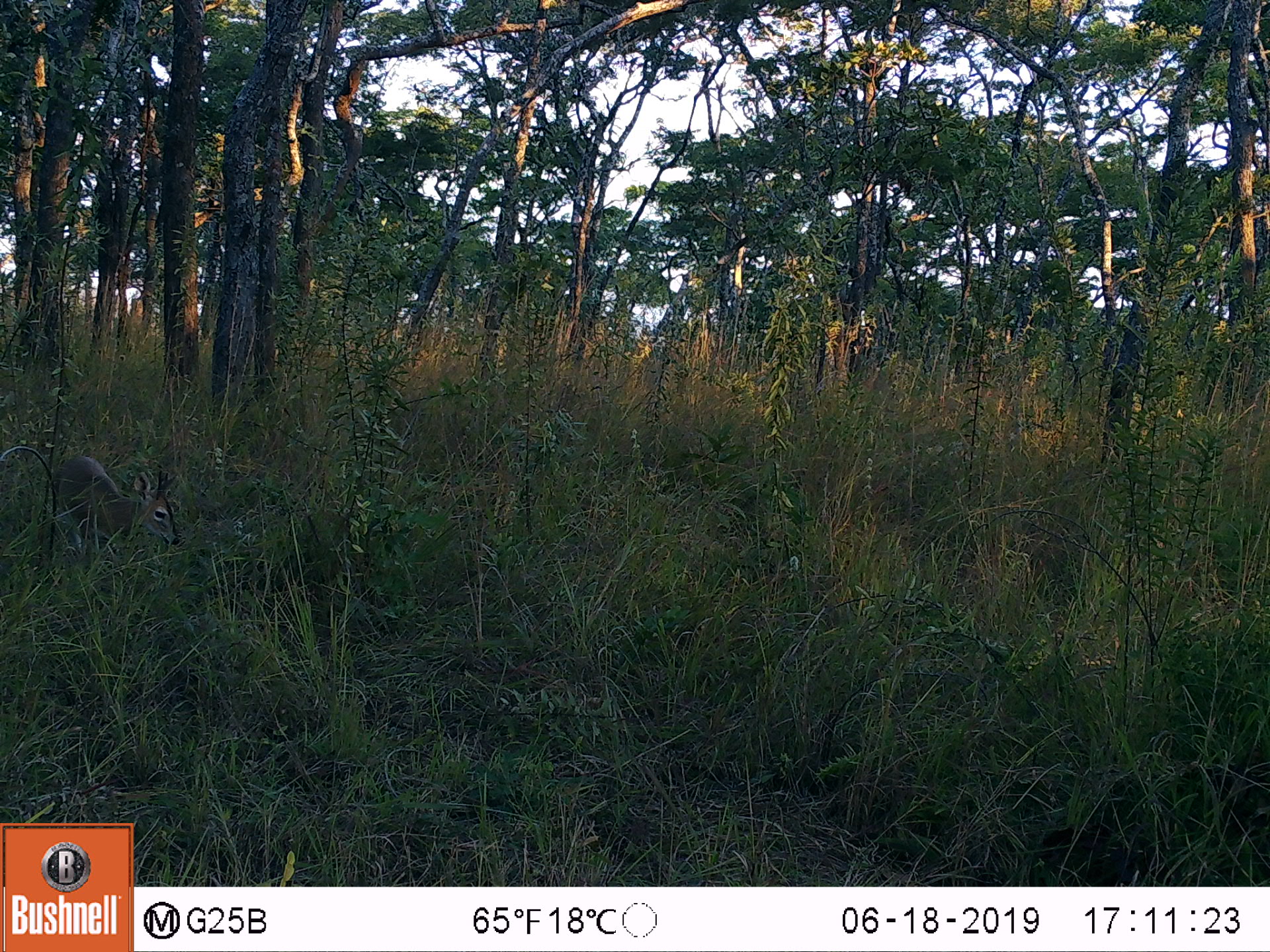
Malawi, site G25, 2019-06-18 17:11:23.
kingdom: Animalia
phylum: Chordata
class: Mammalia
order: Artiodactyla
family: Bovidae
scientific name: Antilopinae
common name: small antelope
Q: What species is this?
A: Small antelope (Antilopinae).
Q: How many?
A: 1.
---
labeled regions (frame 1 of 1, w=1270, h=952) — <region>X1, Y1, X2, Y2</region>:
small antelope: <region>47, 452, 182, 574</region>